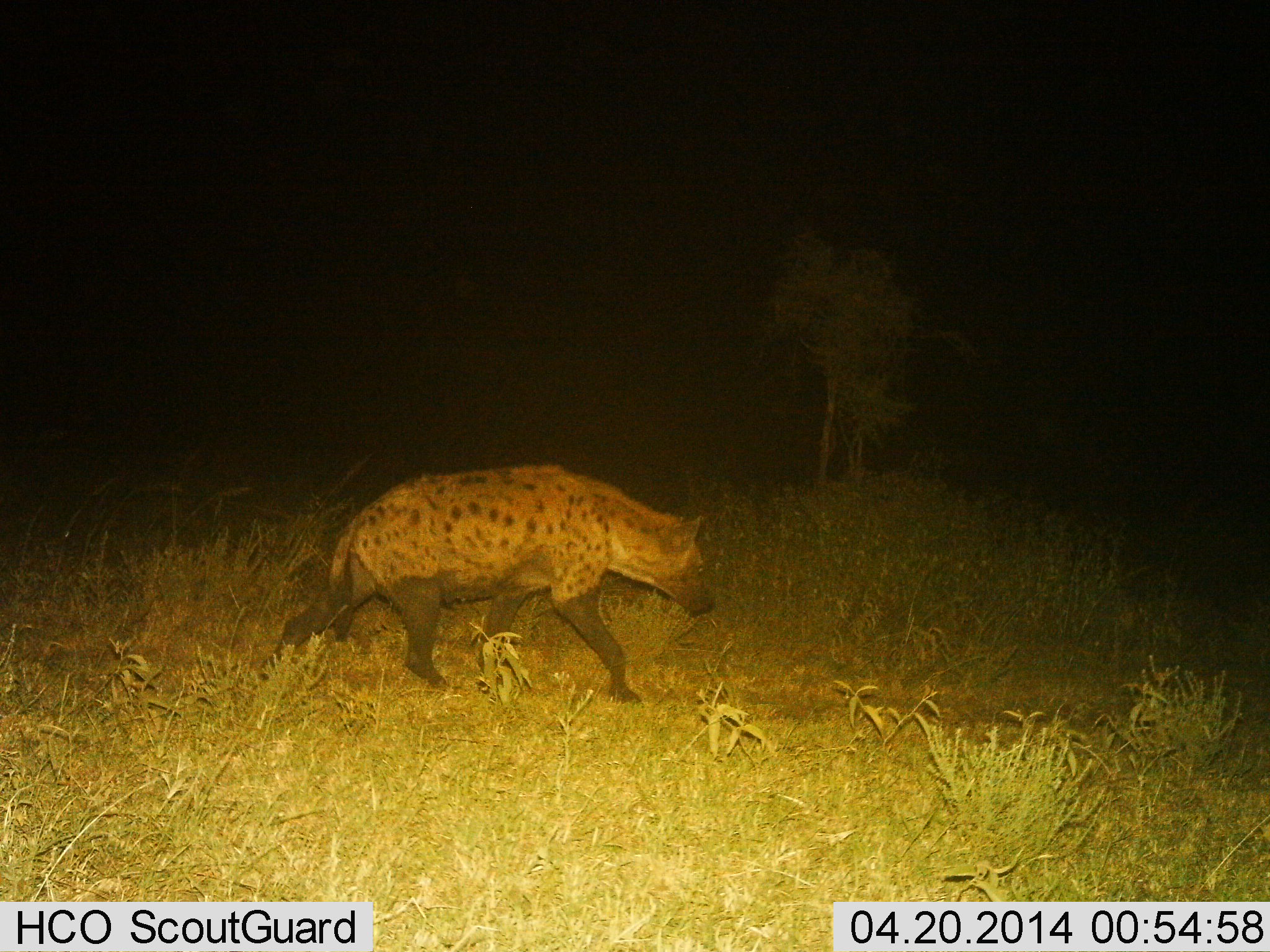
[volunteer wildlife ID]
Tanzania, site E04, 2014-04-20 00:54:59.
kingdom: Animalia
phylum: Chordata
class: Mammalia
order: Carnivora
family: Hyaenidae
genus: Crocuta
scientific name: Crocuta crocuta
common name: spotted hyena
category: hyenaspotted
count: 1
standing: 0%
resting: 0%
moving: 100%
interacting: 0%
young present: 0%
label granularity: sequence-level